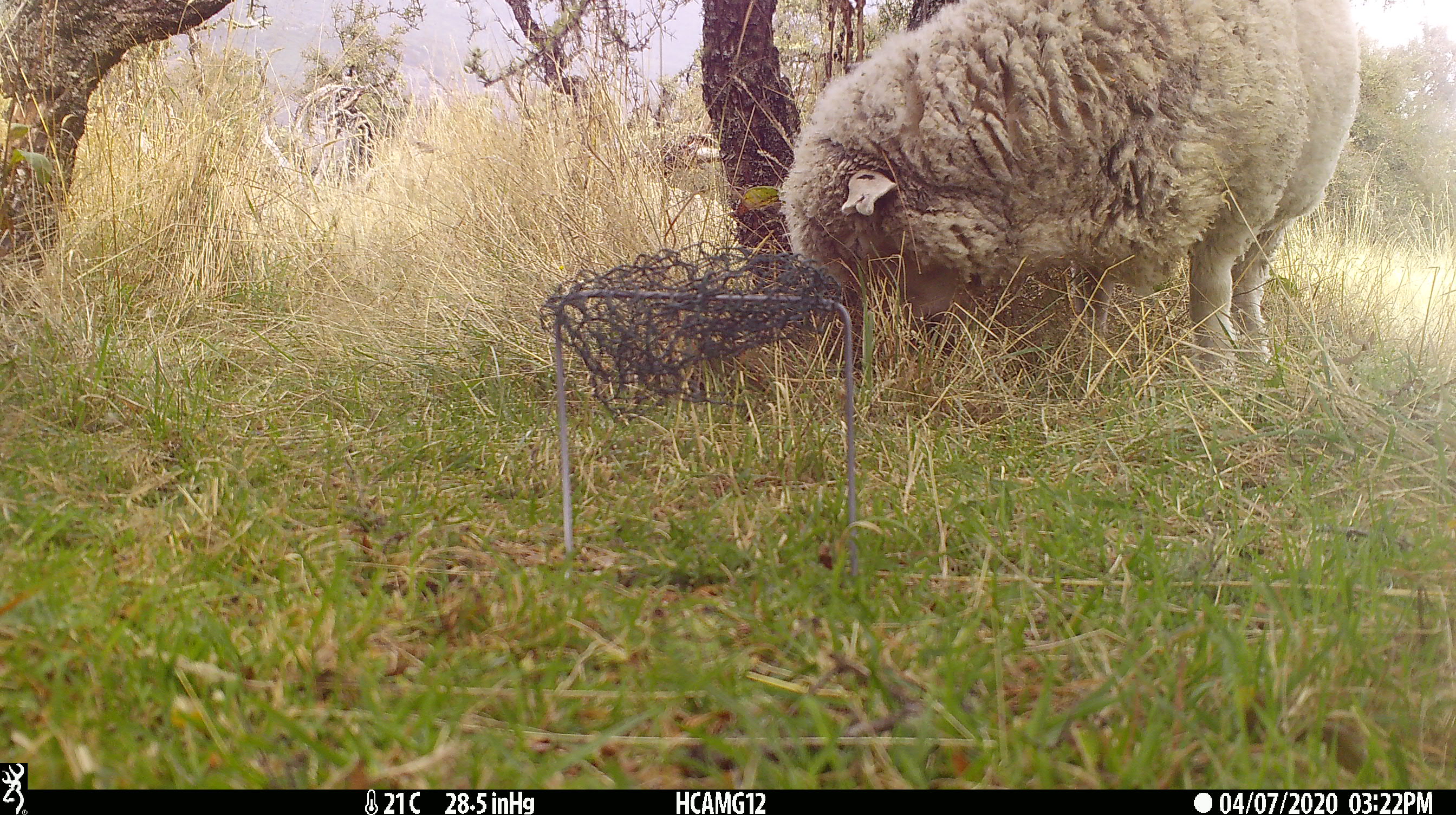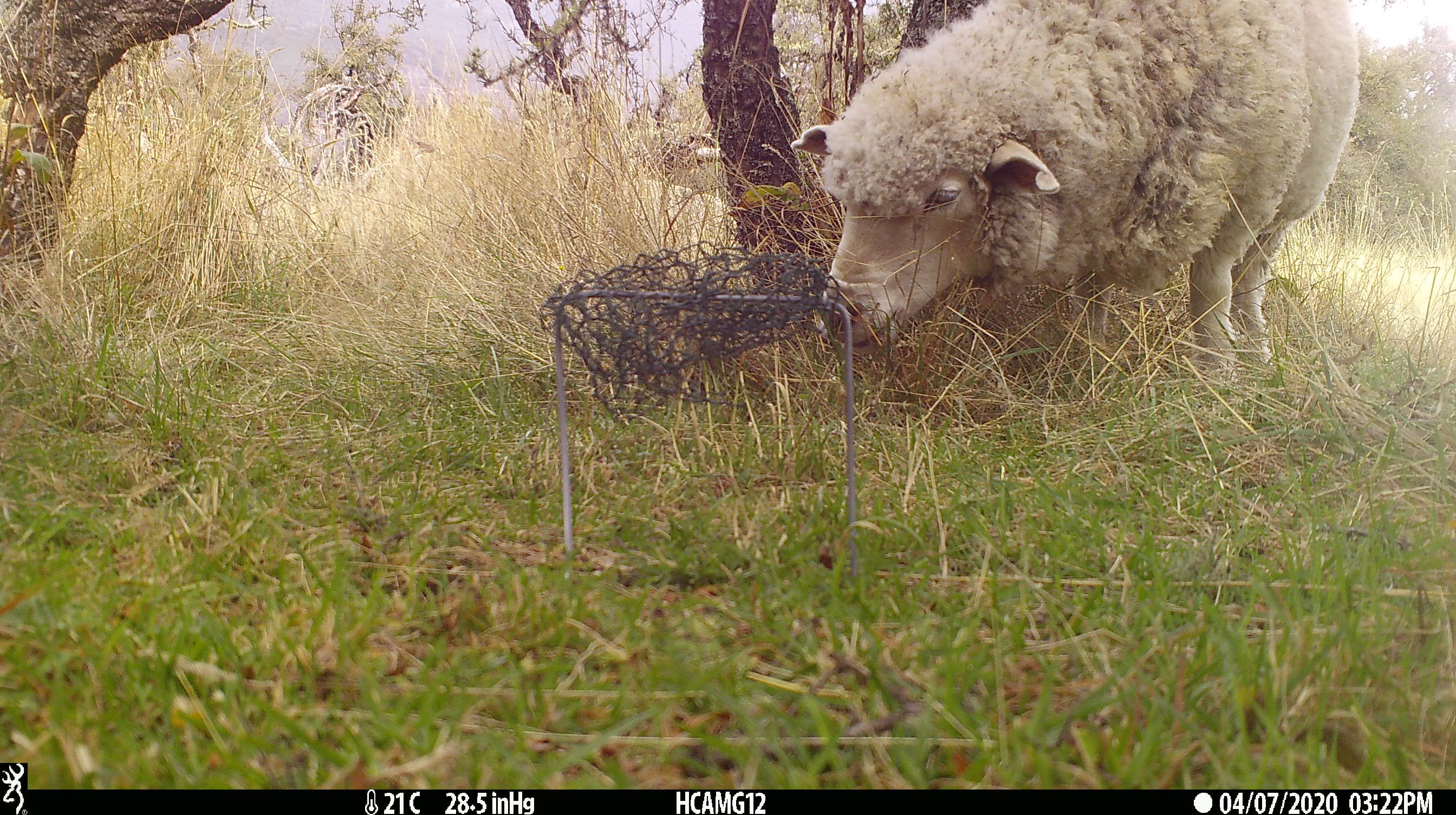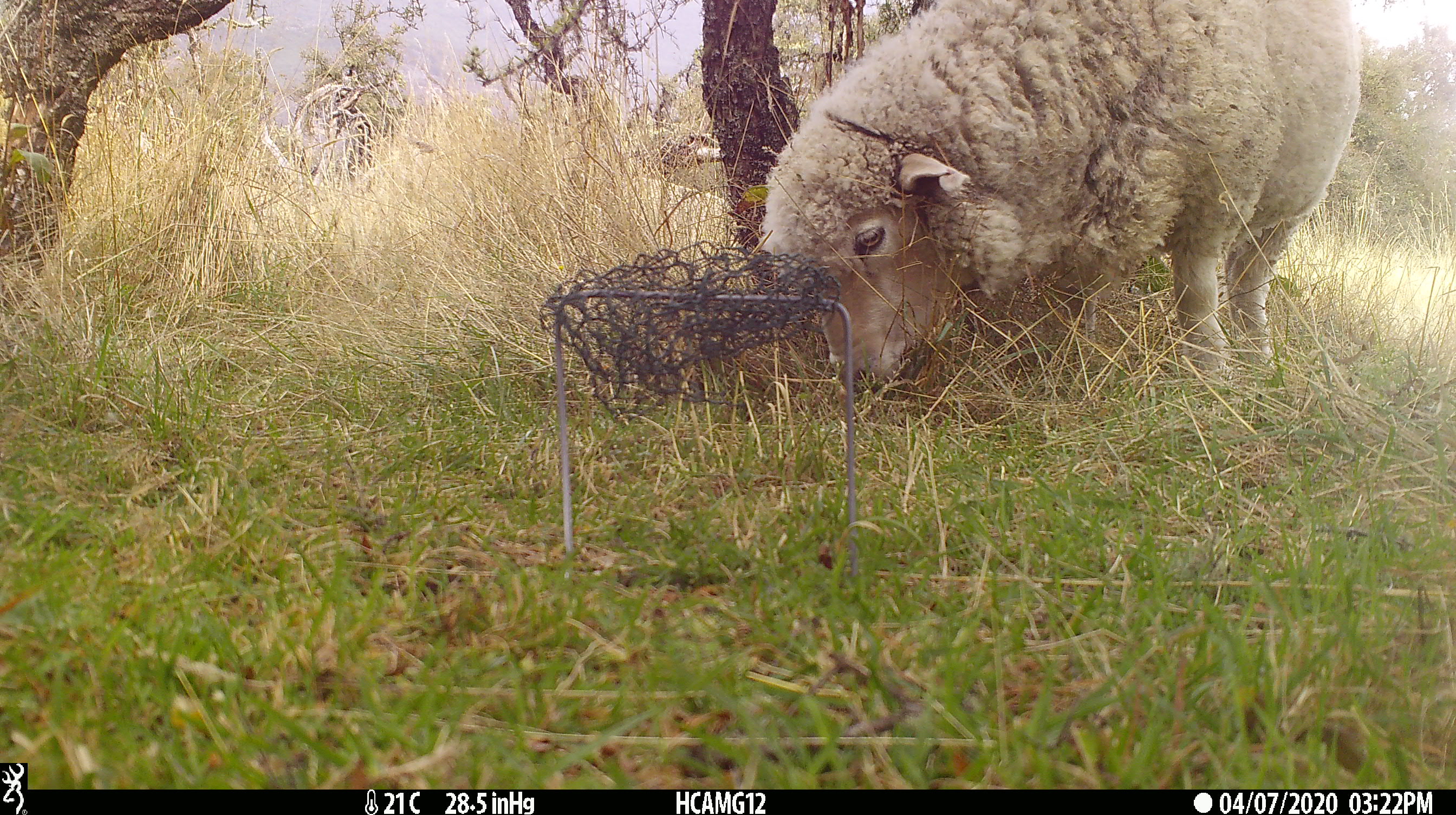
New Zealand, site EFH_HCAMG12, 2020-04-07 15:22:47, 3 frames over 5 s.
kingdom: Animalia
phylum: Chordata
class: Mammalia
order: Artiodactyla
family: Bovidae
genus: Ovis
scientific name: Ovis aries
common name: domestic sheep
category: sheep